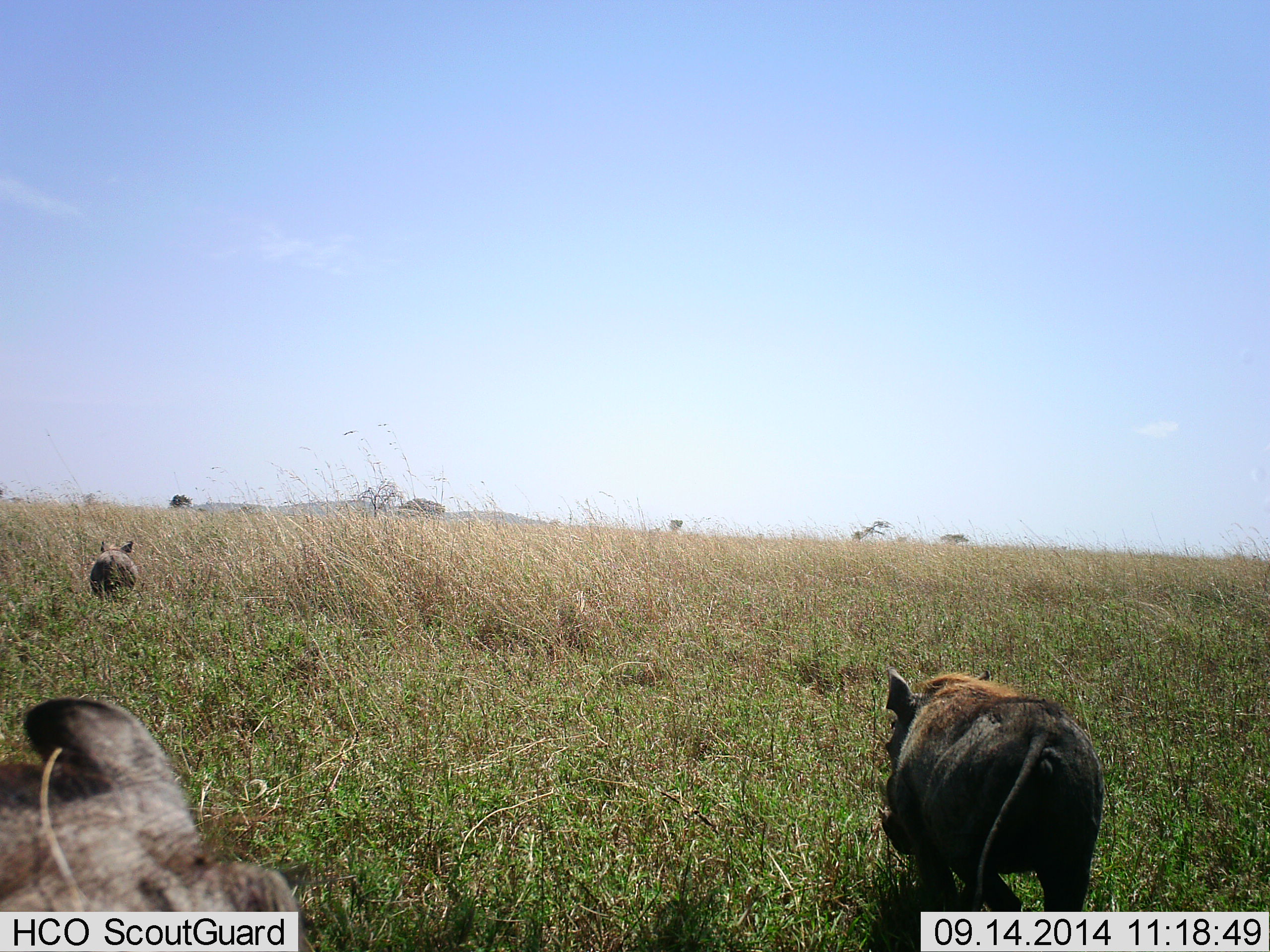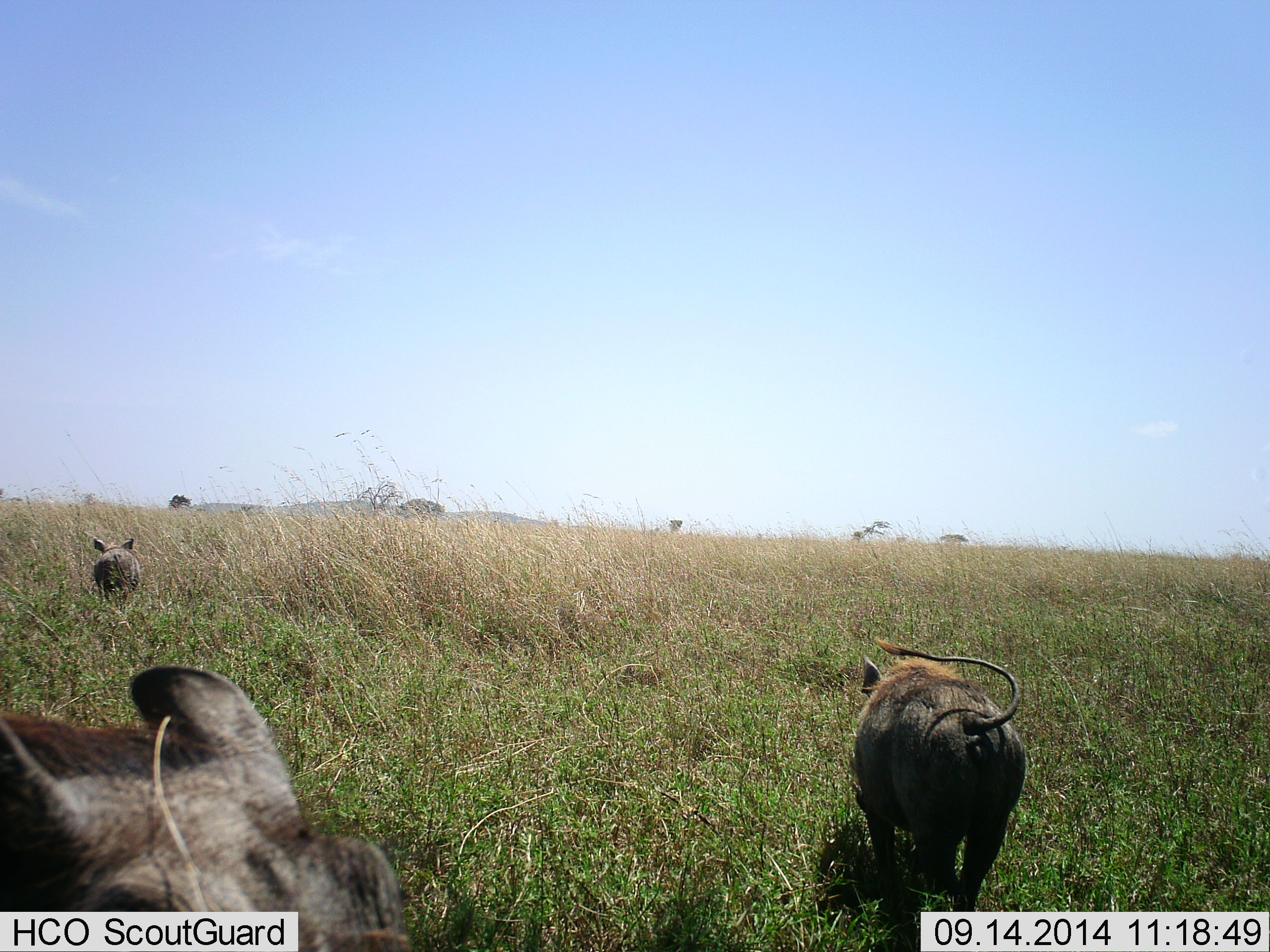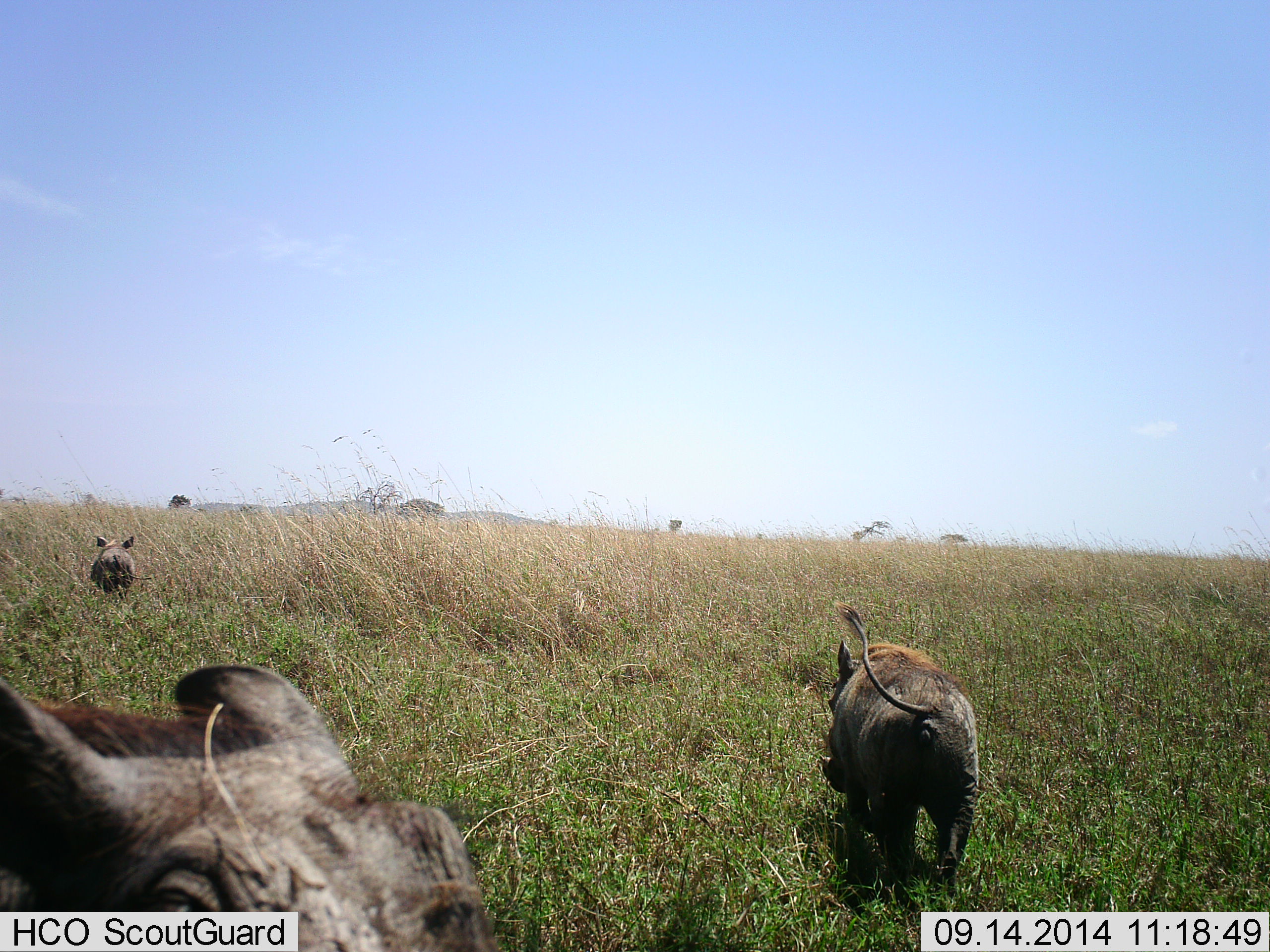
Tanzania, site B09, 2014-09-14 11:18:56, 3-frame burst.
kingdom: Animalia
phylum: Chordata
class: Mammalia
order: Artiodactyla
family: Suidae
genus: Phacochoerus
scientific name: Phacochoerus africanus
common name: warthog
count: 3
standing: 20%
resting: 0%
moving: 100%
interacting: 0%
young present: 0%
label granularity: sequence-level